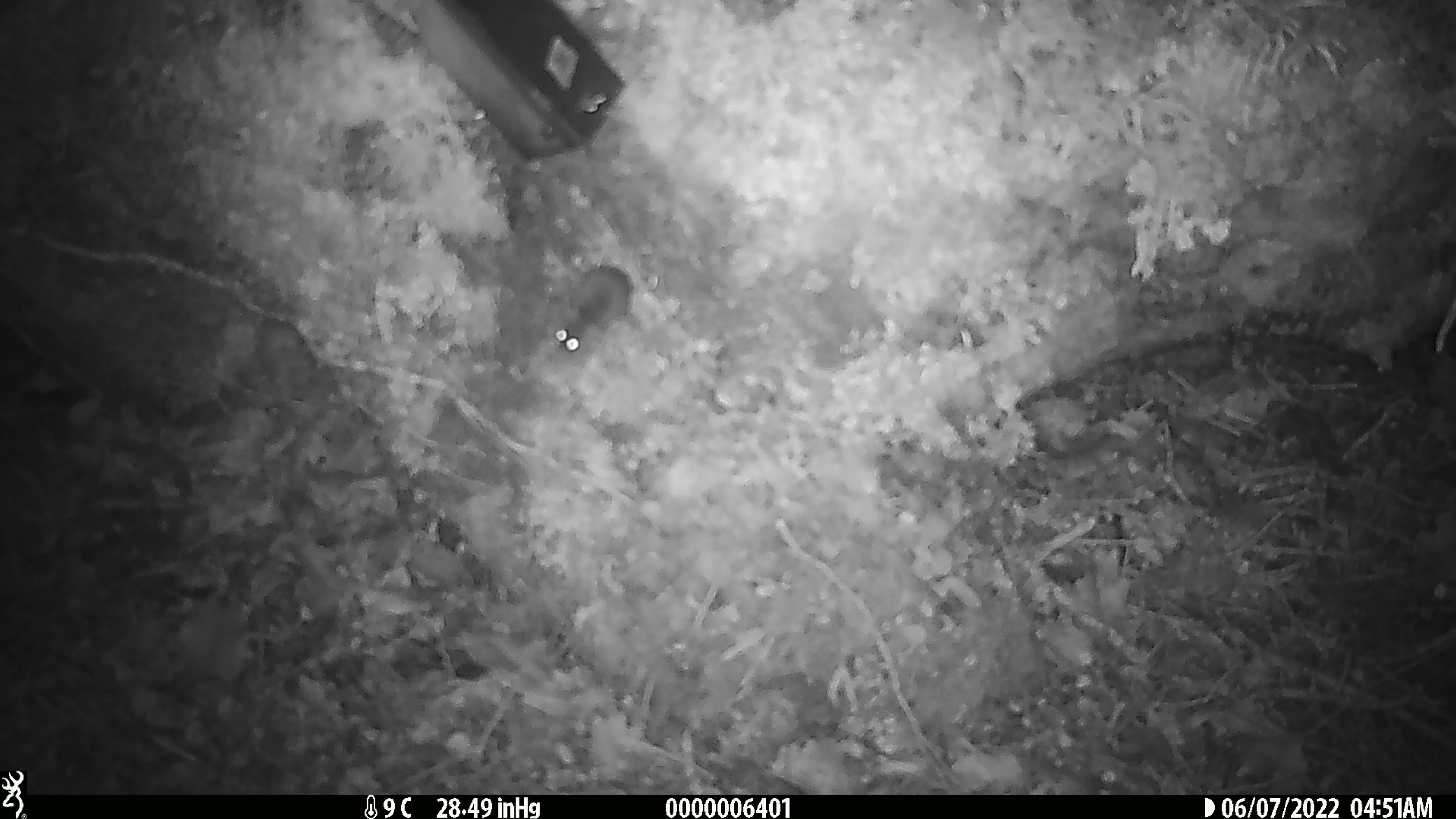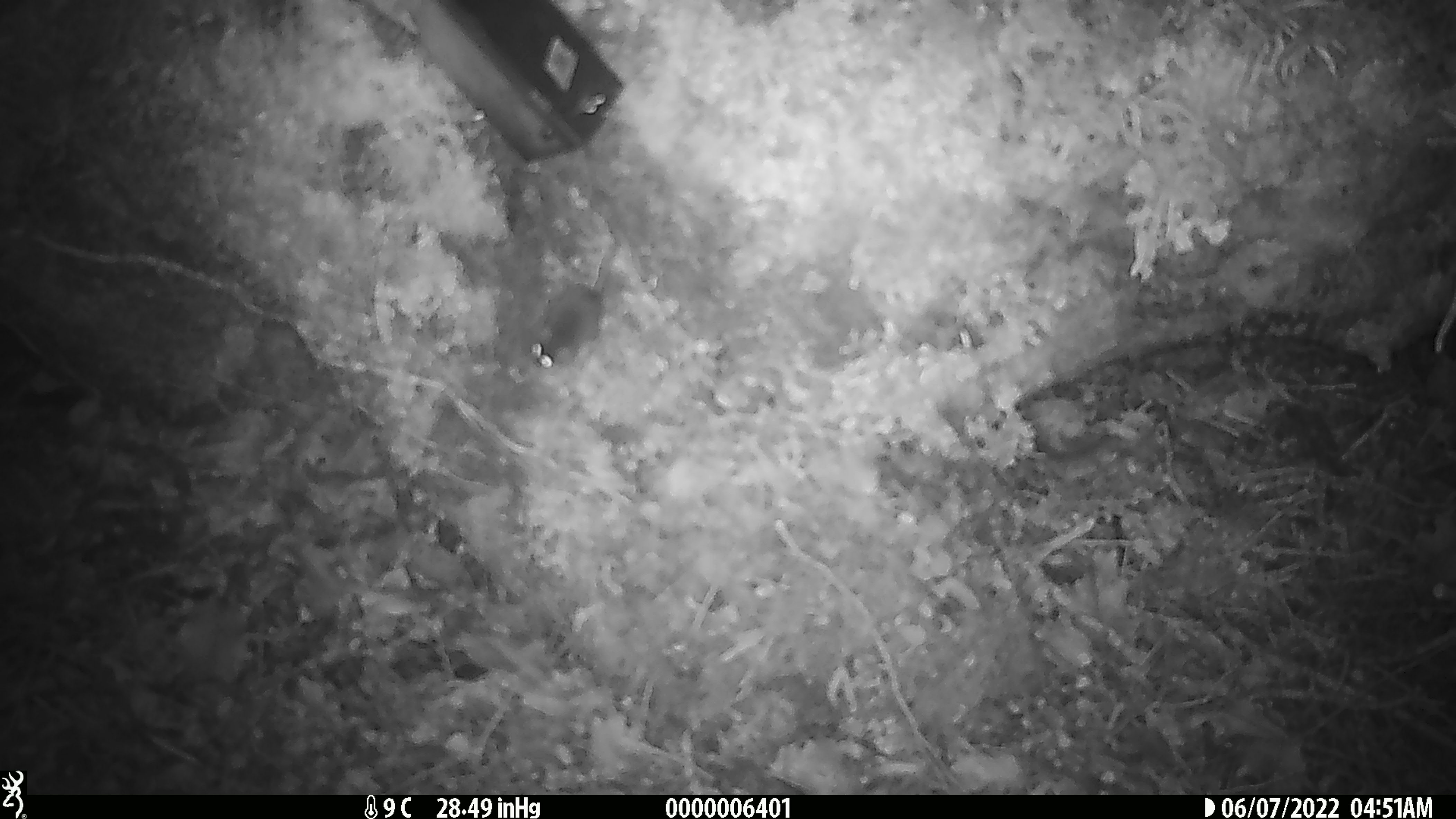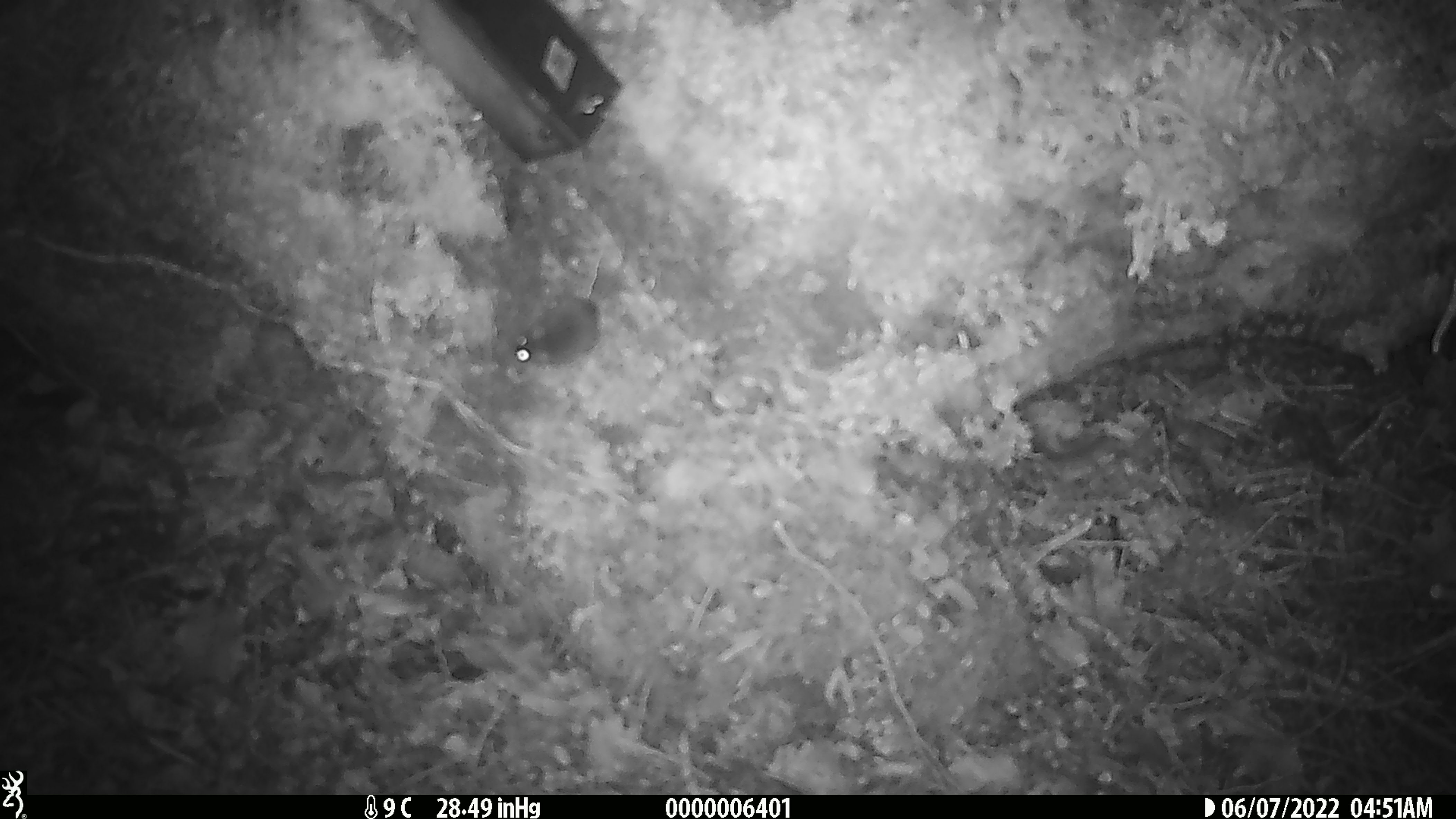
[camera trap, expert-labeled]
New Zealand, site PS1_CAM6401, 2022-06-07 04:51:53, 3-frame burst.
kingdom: Animalia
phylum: Chordata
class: Mammalia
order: Rodentia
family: Muridae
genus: Mus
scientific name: Mus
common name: mouse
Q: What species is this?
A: Mouse (Mus).